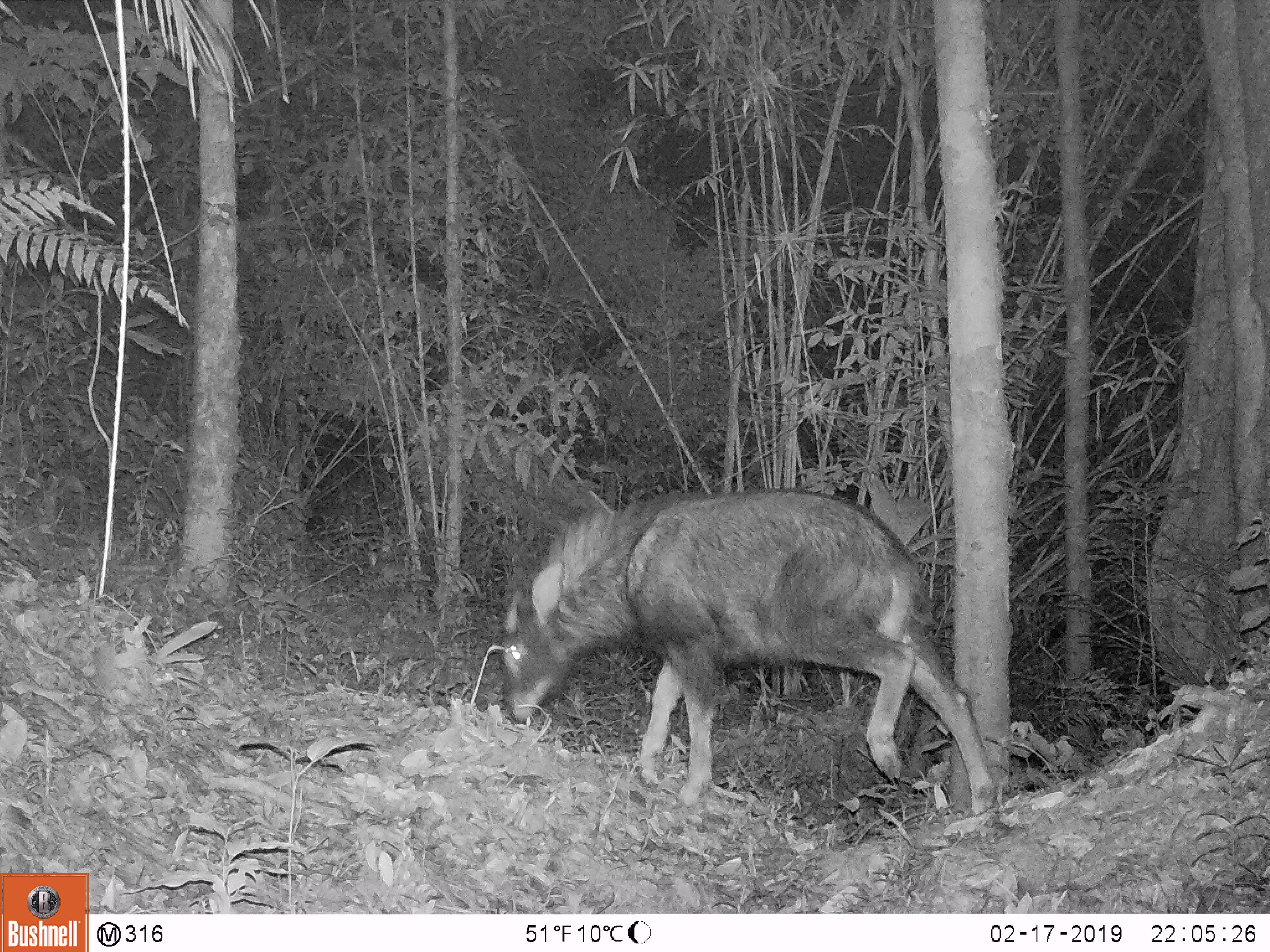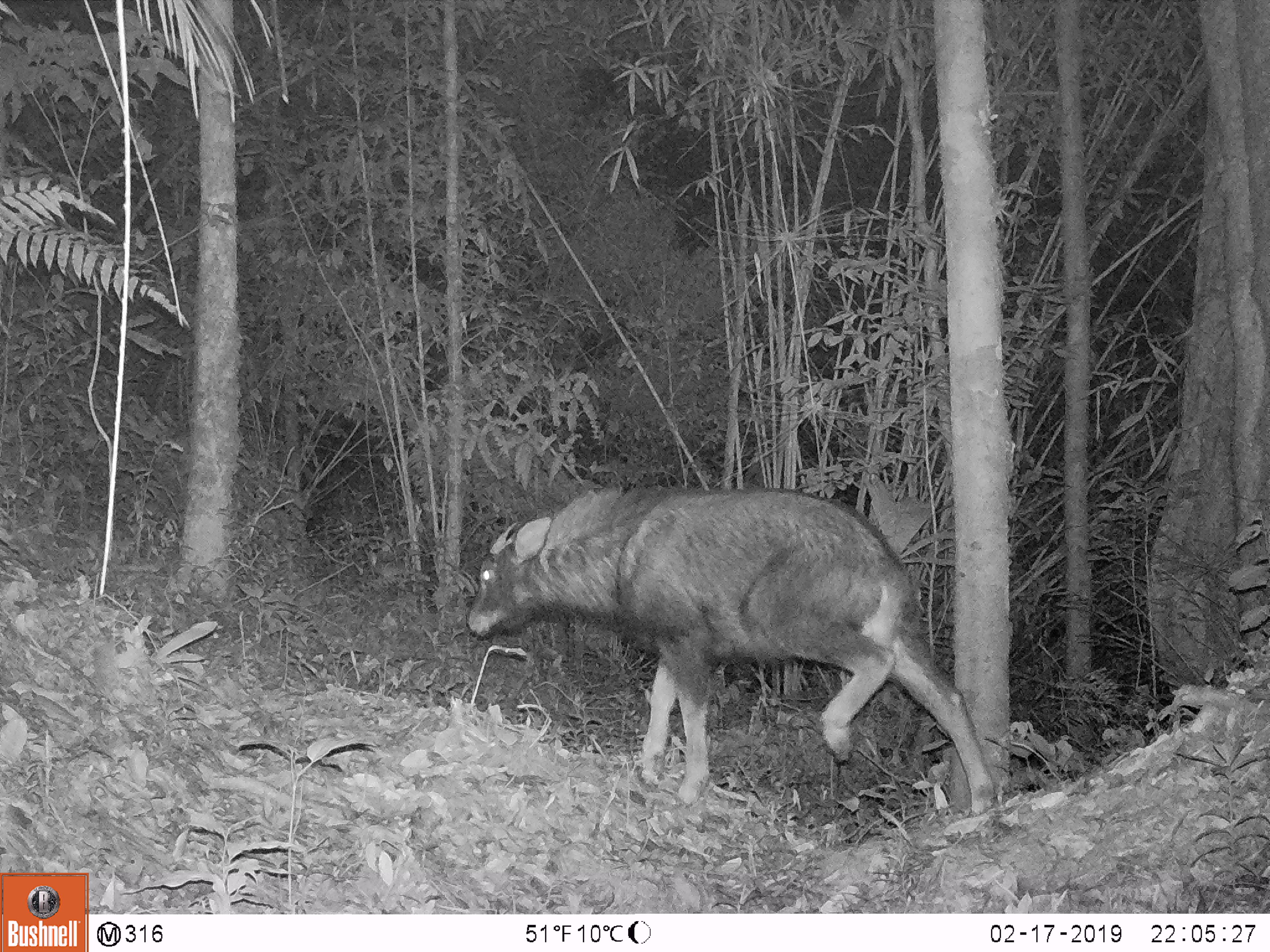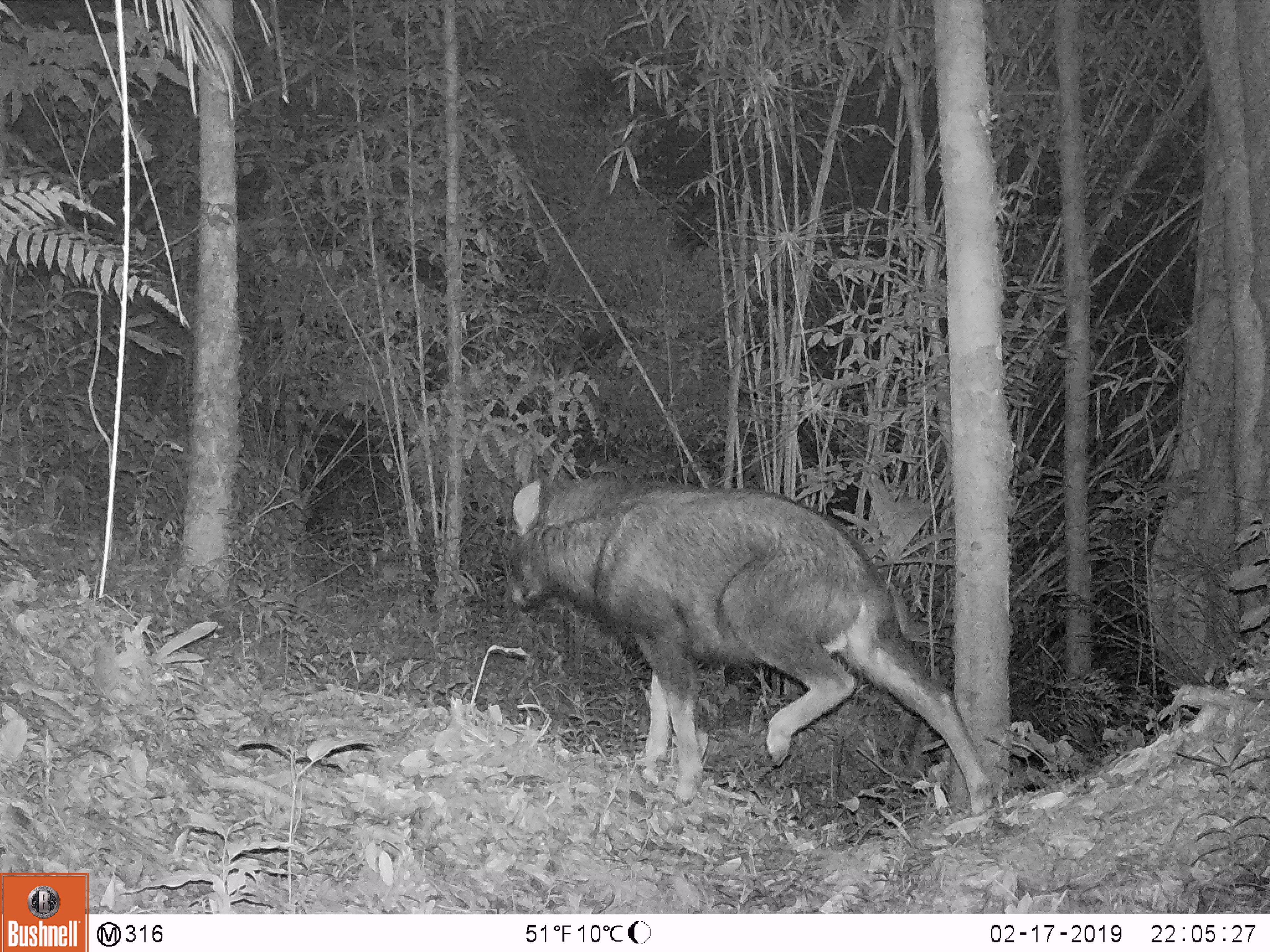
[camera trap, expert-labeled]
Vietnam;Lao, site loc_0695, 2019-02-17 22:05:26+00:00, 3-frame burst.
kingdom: Animalia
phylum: Chordata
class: Mammalia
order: Artiodactyla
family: Bovidae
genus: Capricornis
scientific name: Capricornis sumatraensis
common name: chinese serow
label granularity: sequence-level